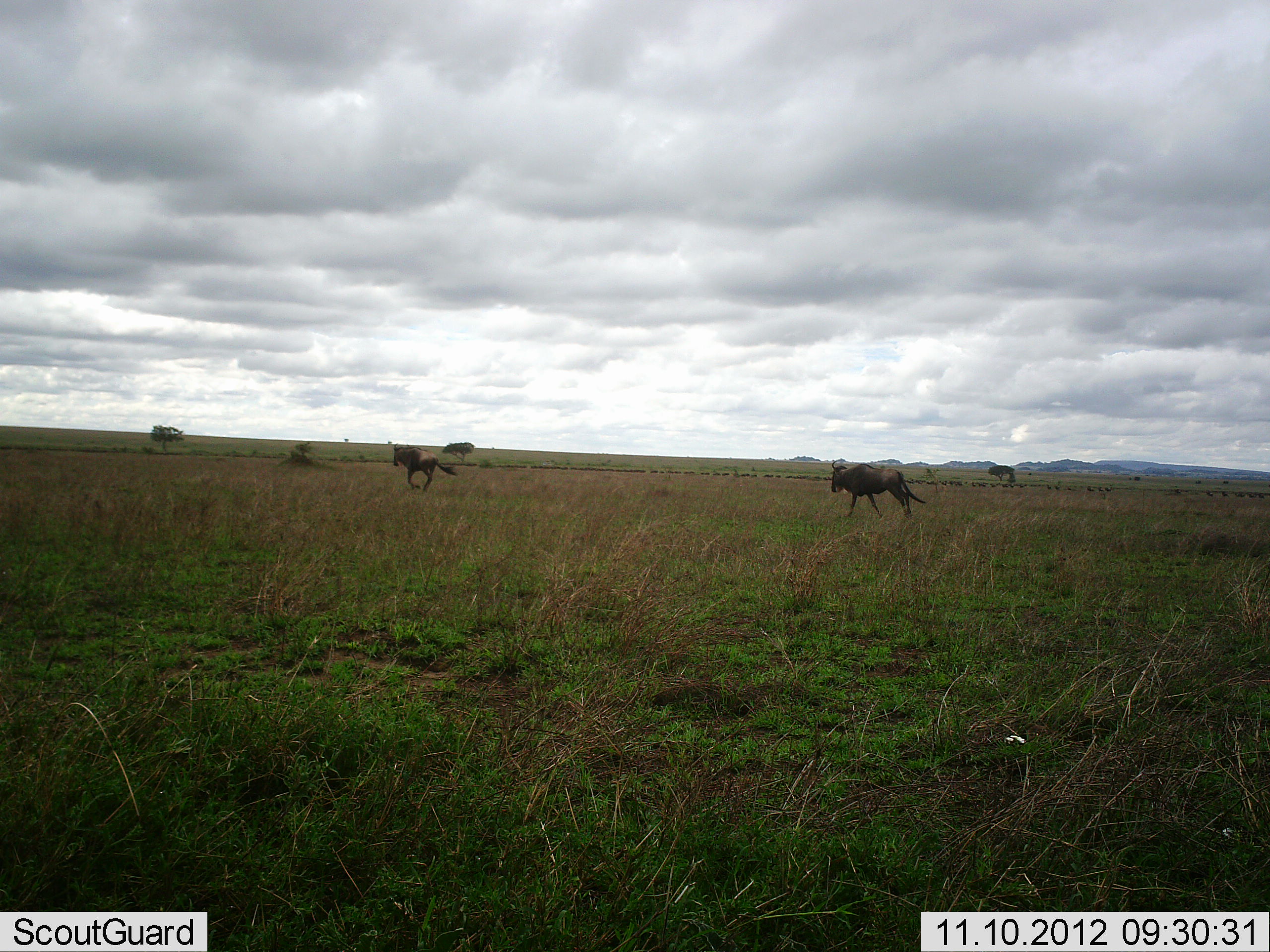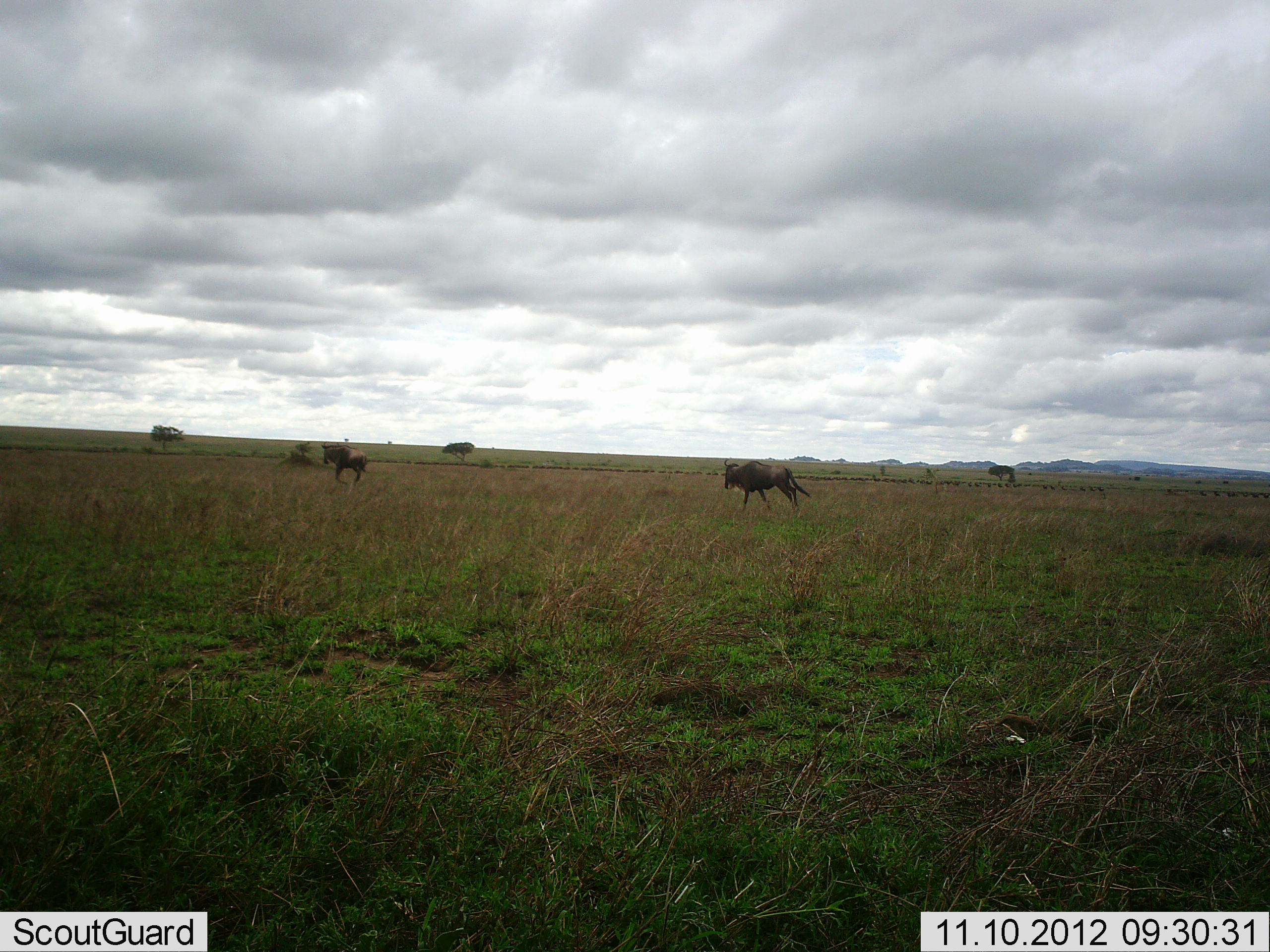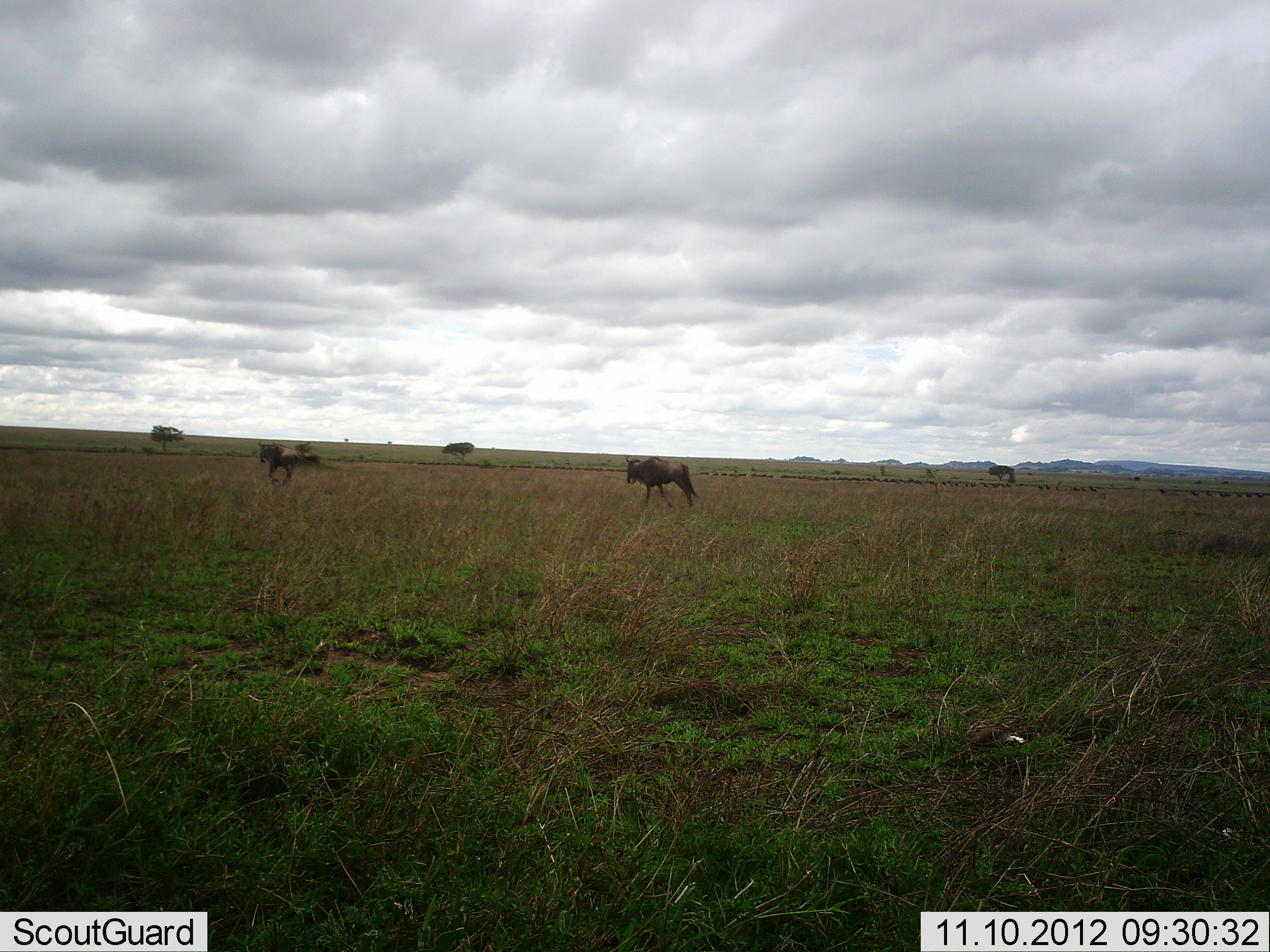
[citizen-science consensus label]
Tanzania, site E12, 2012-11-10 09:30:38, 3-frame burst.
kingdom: Animalia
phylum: Chordata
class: Mammalia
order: Artiodactyla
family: Bovidae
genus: Connochaetes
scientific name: Connochaetes taurinus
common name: blue wildebeest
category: wildebeest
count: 2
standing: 0%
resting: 0%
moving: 100%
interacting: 0%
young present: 0%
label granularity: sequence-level